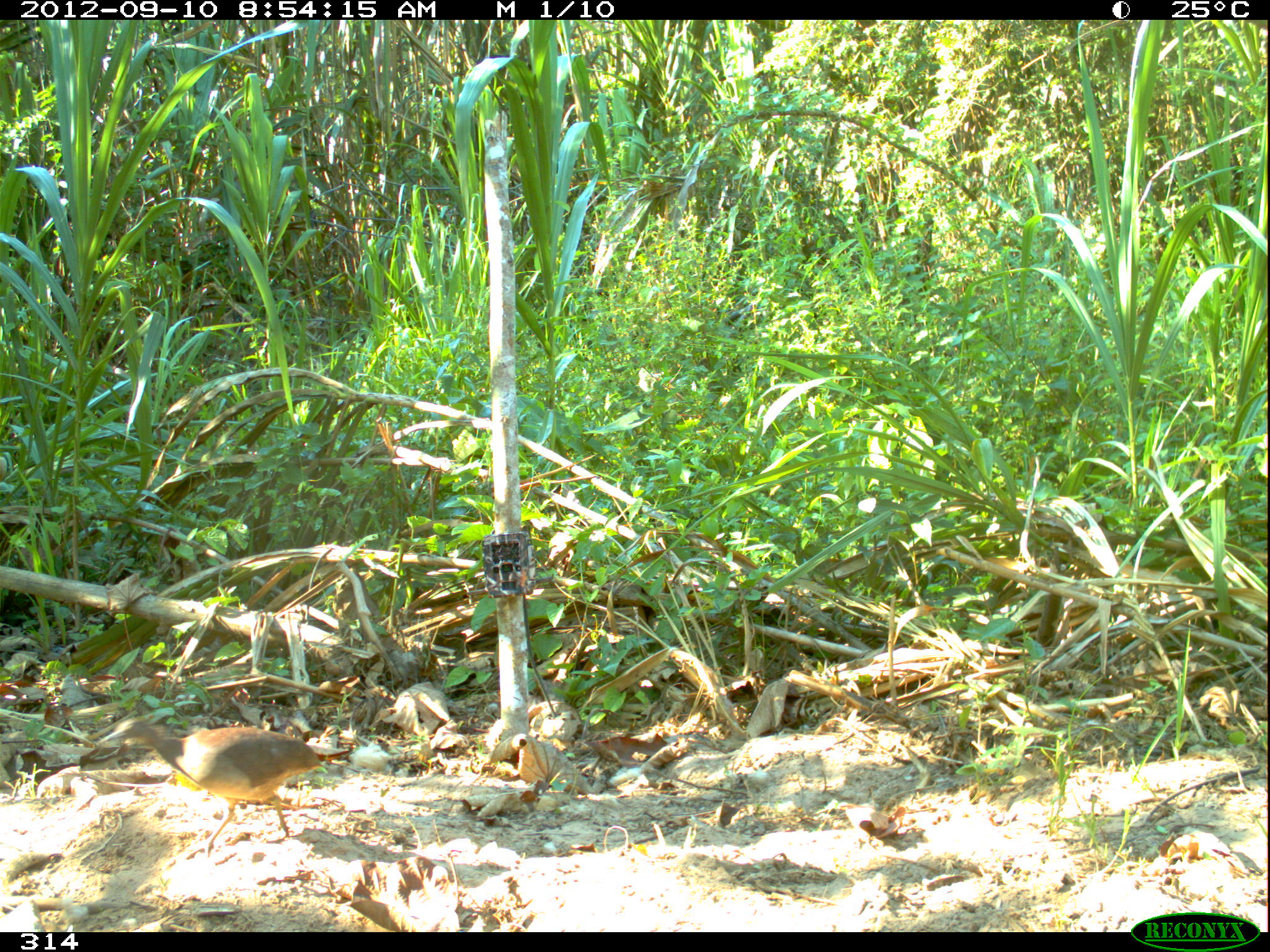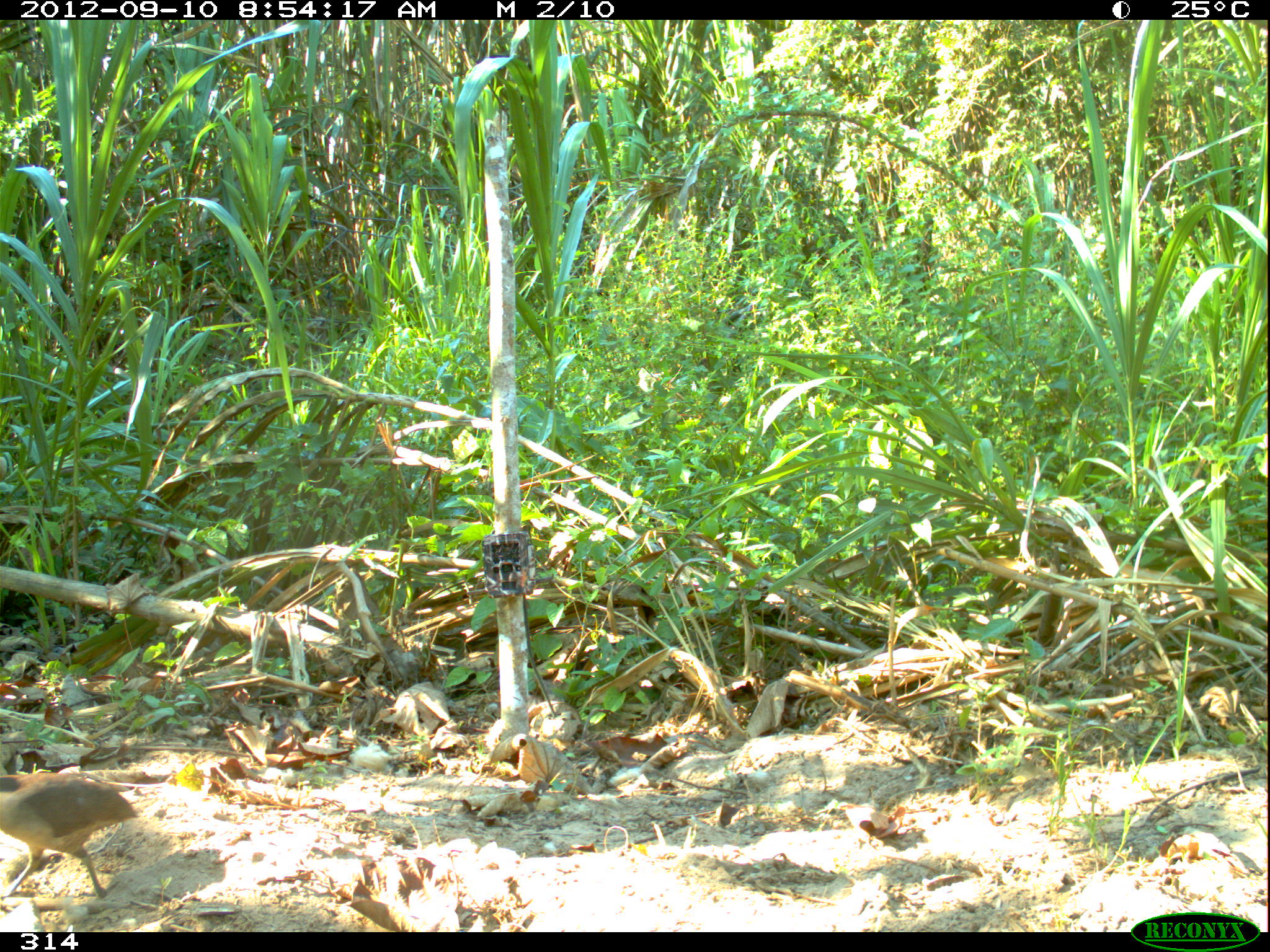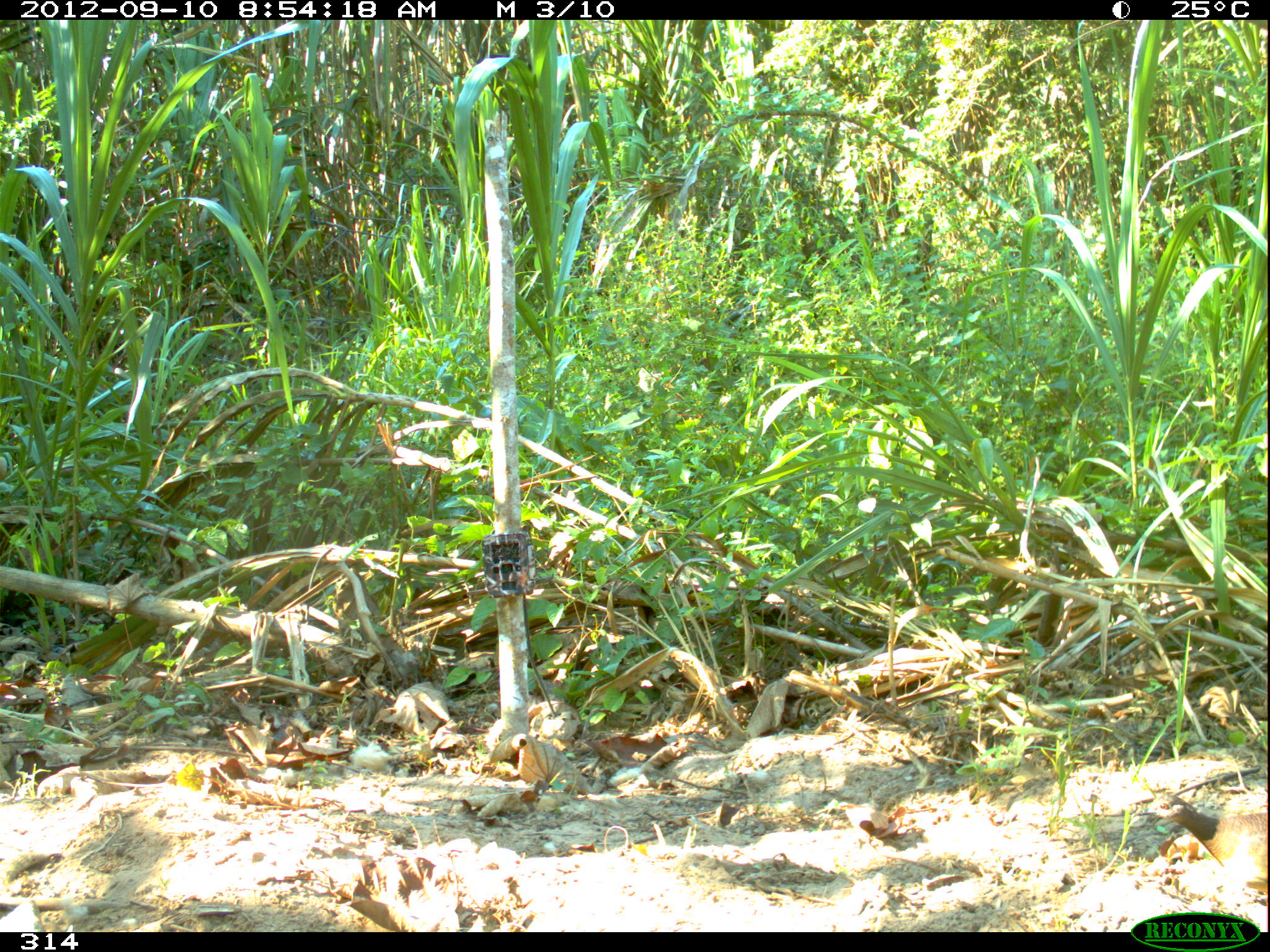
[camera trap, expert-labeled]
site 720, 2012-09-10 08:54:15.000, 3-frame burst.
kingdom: Animalia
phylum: Chordata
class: Aves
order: Galliformes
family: Phasianidae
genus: Alectoris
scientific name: Alectoris rufa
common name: red-legged partridge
Alectoris rufa (red-legged partridge).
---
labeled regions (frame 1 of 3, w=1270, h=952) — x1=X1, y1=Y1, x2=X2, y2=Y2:
alectoris rufa: x1=97, y1=718, x2=323, y2=859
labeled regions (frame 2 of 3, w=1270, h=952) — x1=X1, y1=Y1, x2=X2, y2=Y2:
alectoris rufa: x1=0, y1=772, x2=140, y2=897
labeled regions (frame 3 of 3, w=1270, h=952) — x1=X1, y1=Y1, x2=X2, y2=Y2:
alectoris rufa: x1=1131, y1=793, x2=1268, y2=900